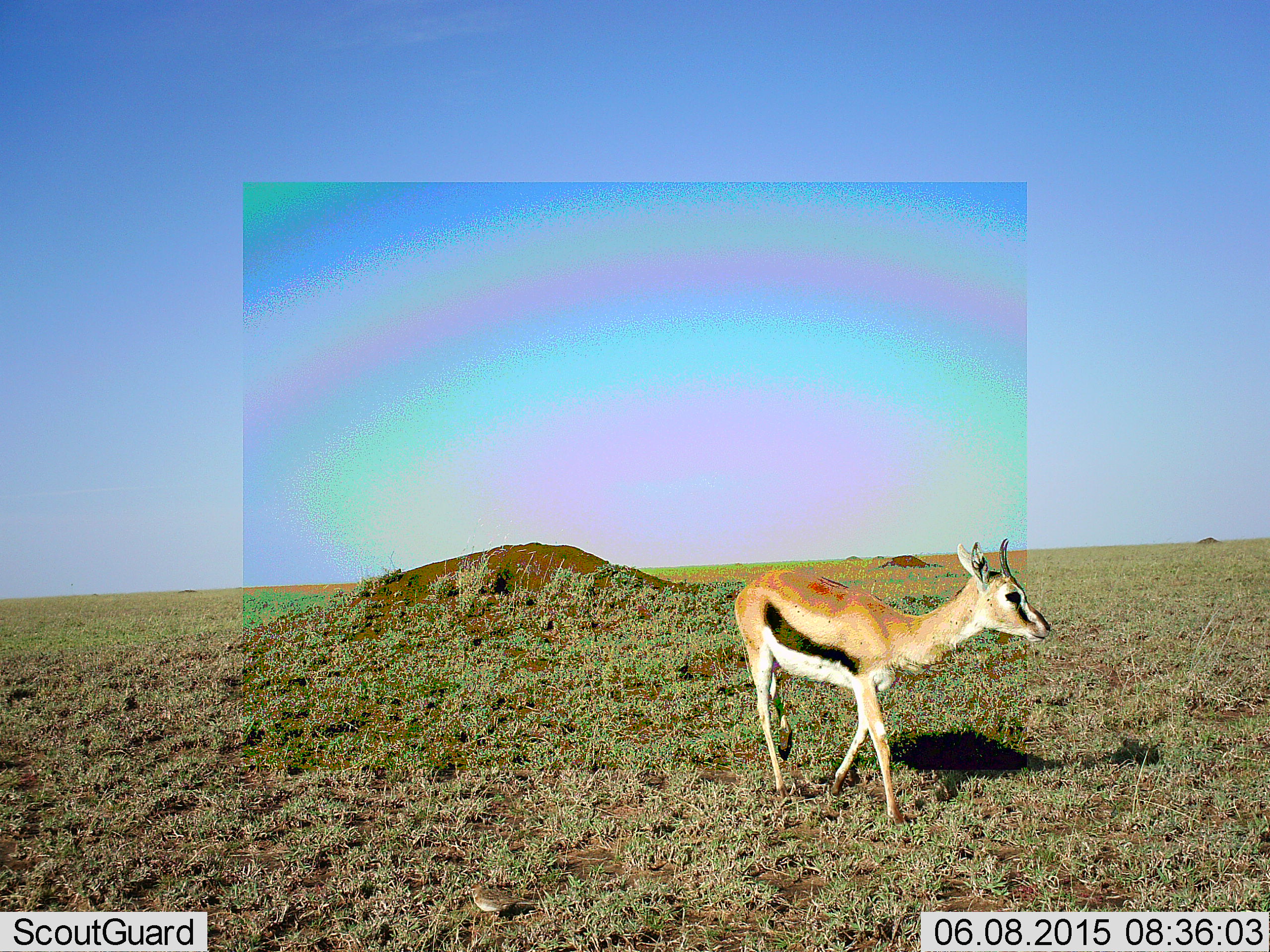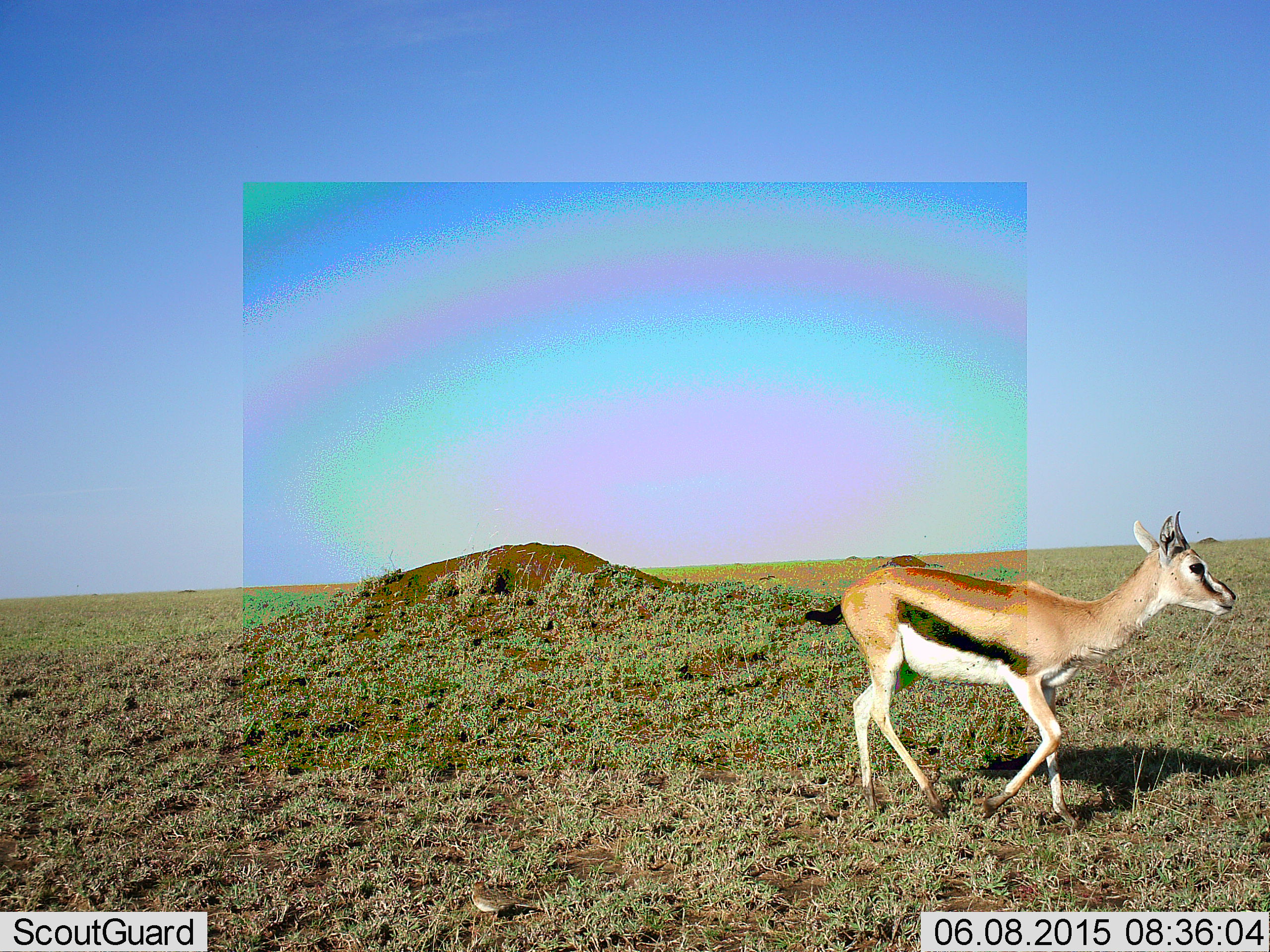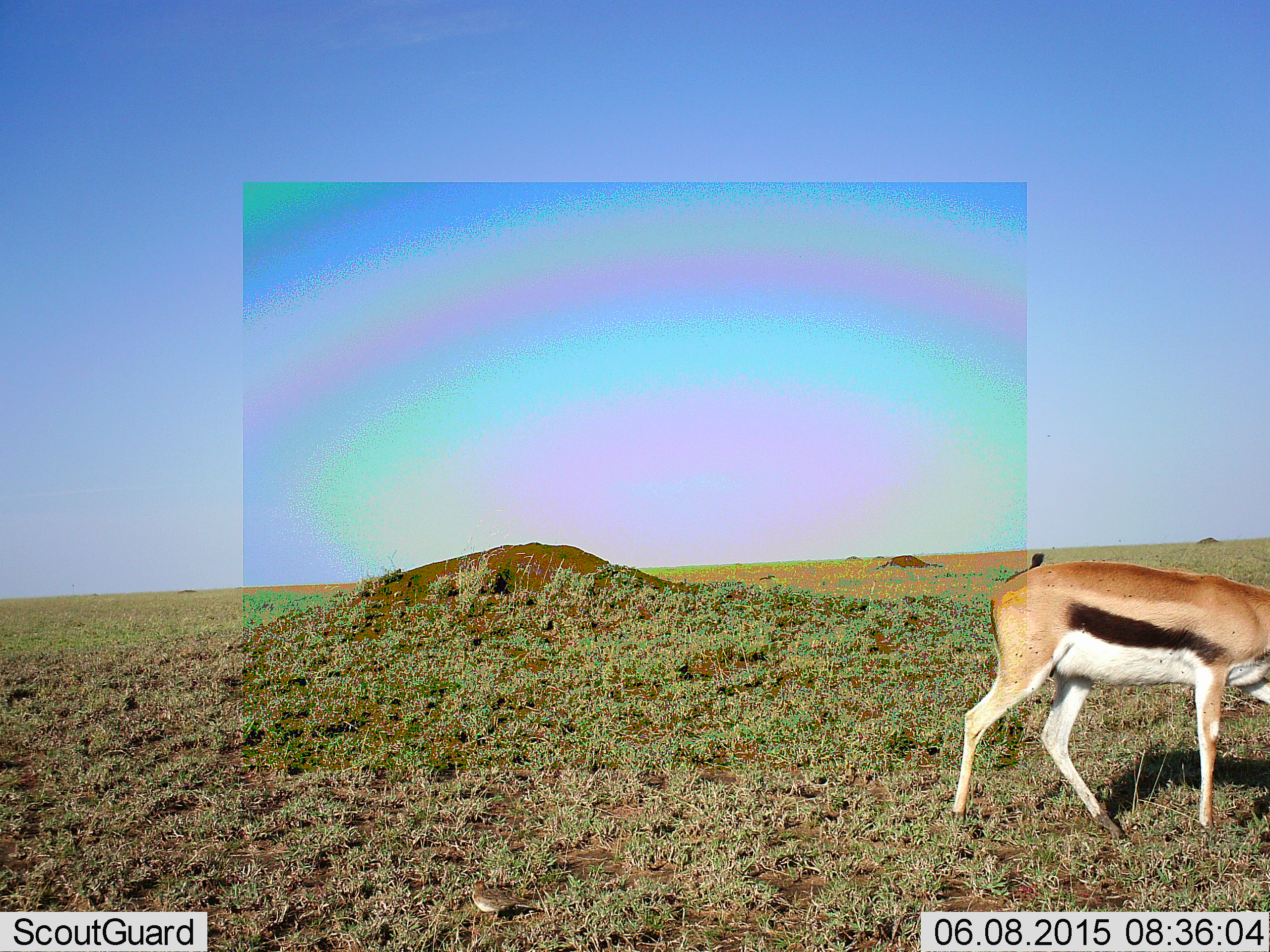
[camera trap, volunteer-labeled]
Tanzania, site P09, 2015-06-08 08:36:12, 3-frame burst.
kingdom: Animalia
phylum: Chordata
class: Mammalia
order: Artiodactyla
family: Bovidae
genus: Eudorcas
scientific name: Eudorcas thomsonii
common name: thomson's gazelle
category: gazellethomsons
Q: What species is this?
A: Gazellethomsons (thomson's gazelle) (Eudorcas thomsonii).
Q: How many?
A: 1.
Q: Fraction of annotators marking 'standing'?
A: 0%.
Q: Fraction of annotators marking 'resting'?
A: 0%.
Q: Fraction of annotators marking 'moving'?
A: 100%.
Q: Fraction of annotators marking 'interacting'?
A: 0%.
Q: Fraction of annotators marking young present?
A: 0%.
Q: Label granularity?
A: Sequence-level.